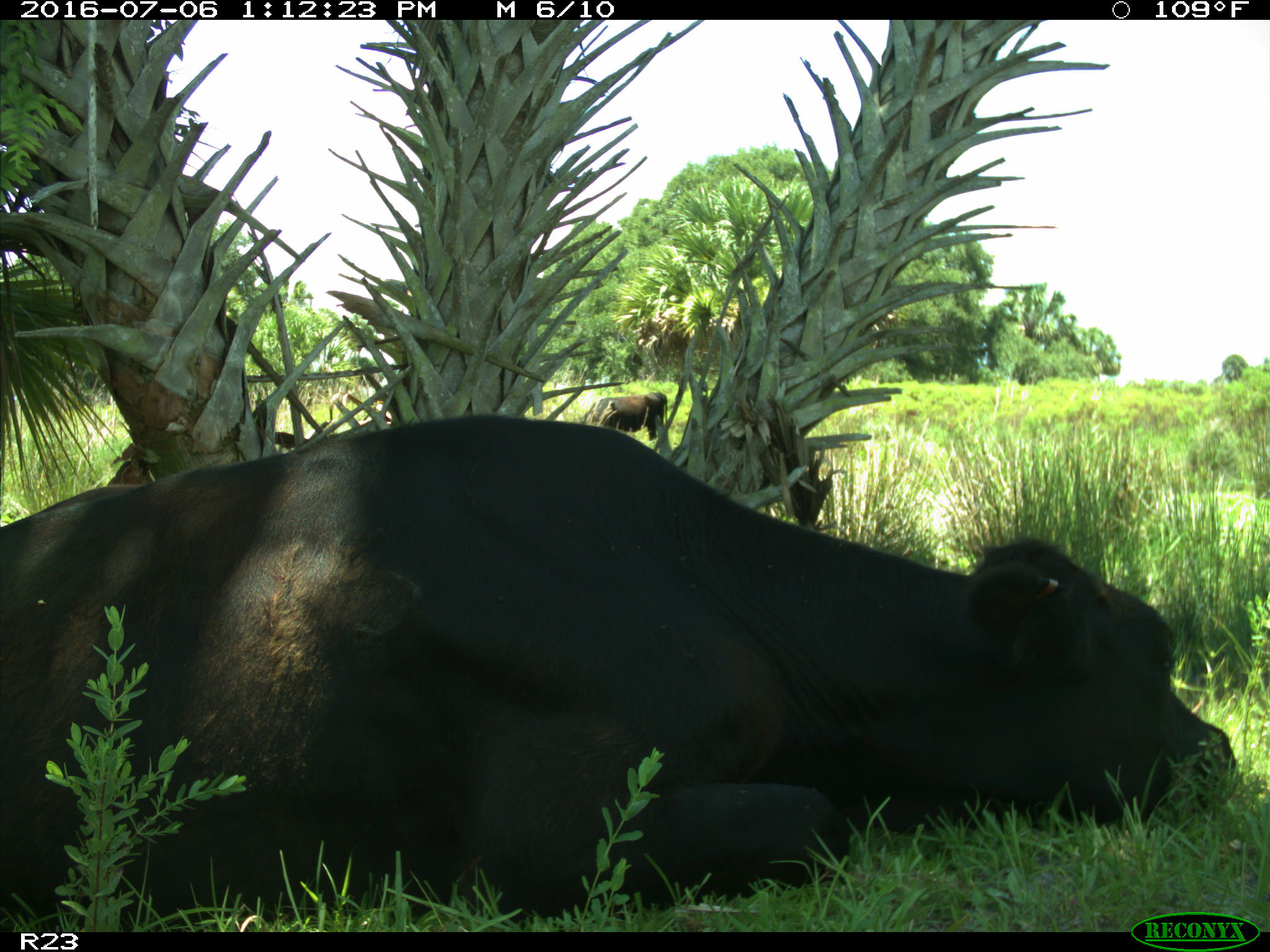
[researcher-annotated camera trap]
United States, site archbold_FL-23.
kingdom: Animalia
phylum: Chordata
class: Mammalia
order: Artiodactyla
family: Bovidae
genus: Bos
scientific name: Bos taurus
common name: domestic cow